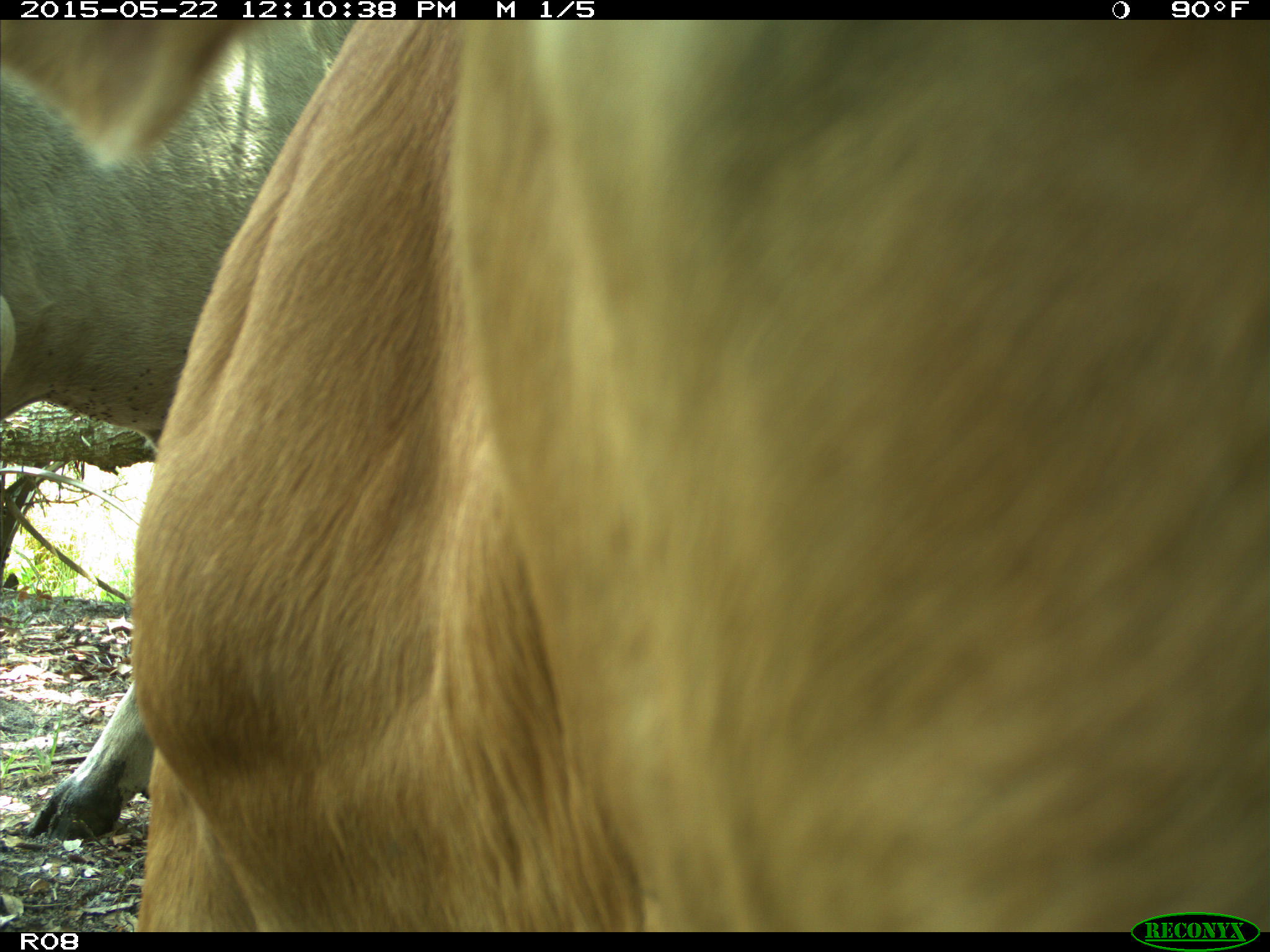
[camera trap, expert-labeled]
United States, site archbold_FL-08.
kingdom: Animalia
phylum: Chordata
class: Mammalia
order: Artiodactyla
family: Bovidae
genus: Bos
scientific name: Bos taurus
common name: domestic cow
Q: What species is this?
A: Bos taurus (domestic cow).